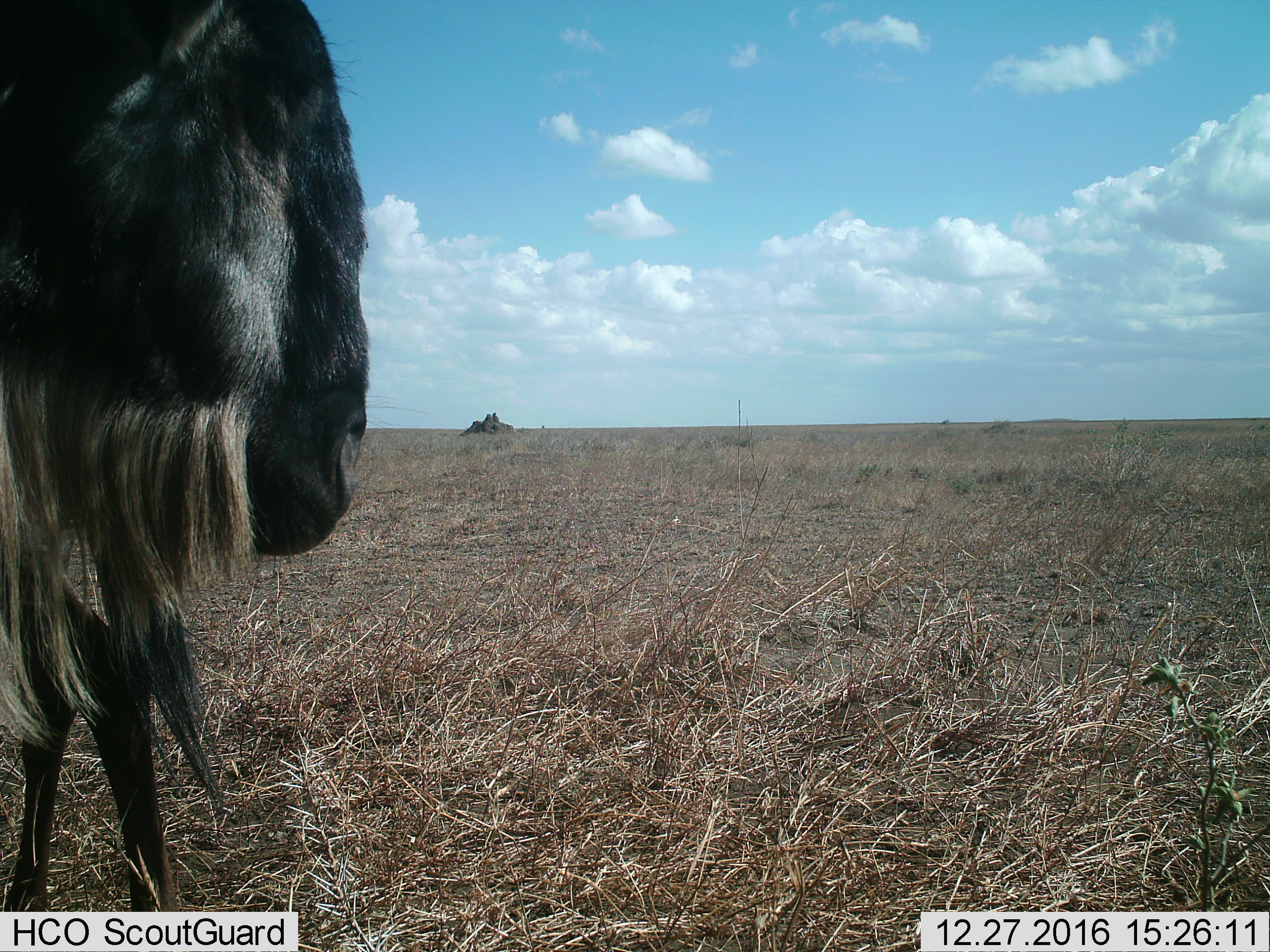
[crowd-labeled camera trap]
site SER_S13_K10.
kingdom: Animalia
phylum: Chordata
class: Mammalia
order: Artiodactyla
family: Bovidae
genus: Connochaetes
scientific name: Connochaetes taurinus taurinus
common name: blue wildebeest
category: wildebeestblue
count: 1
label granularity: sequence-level